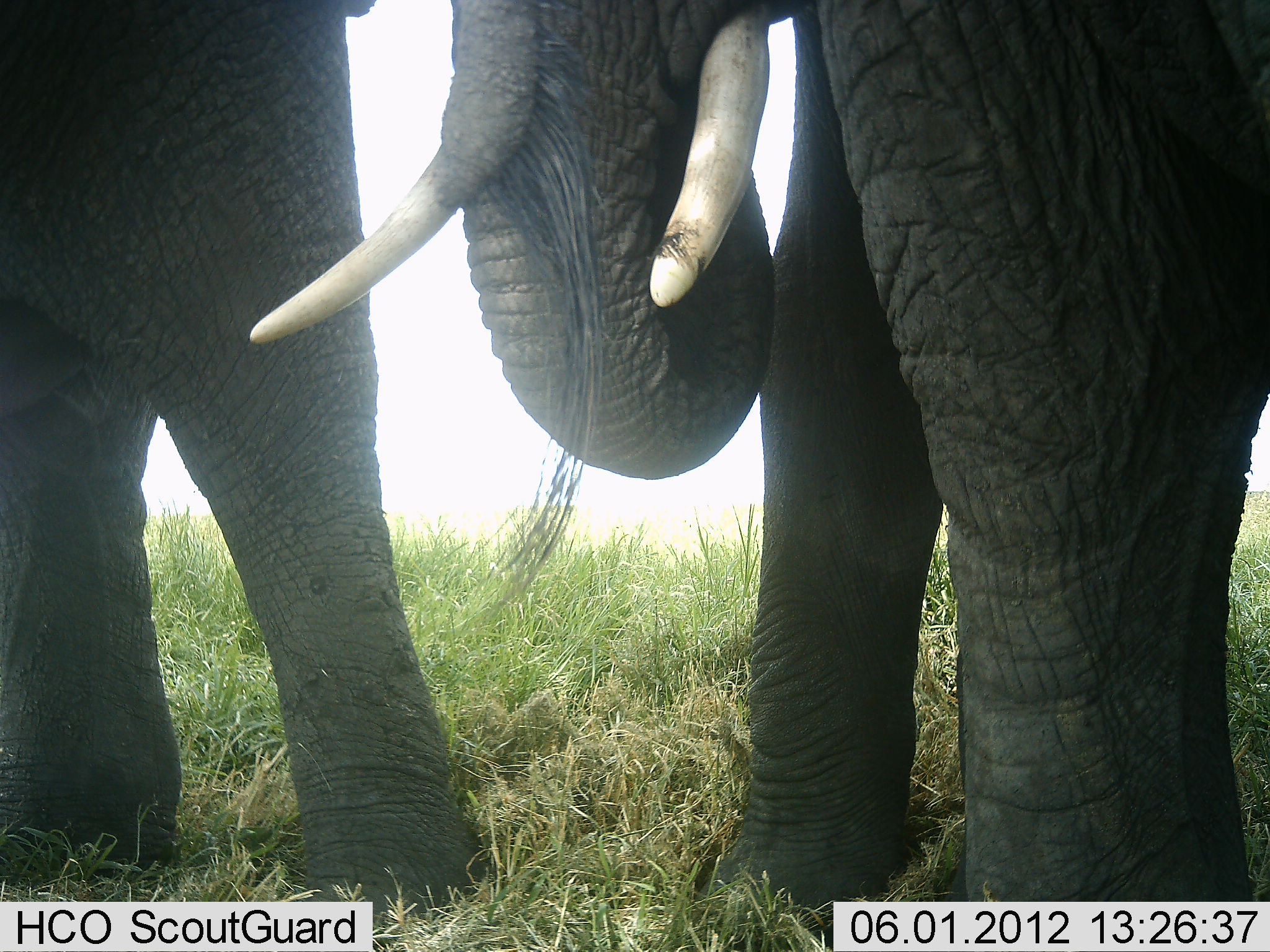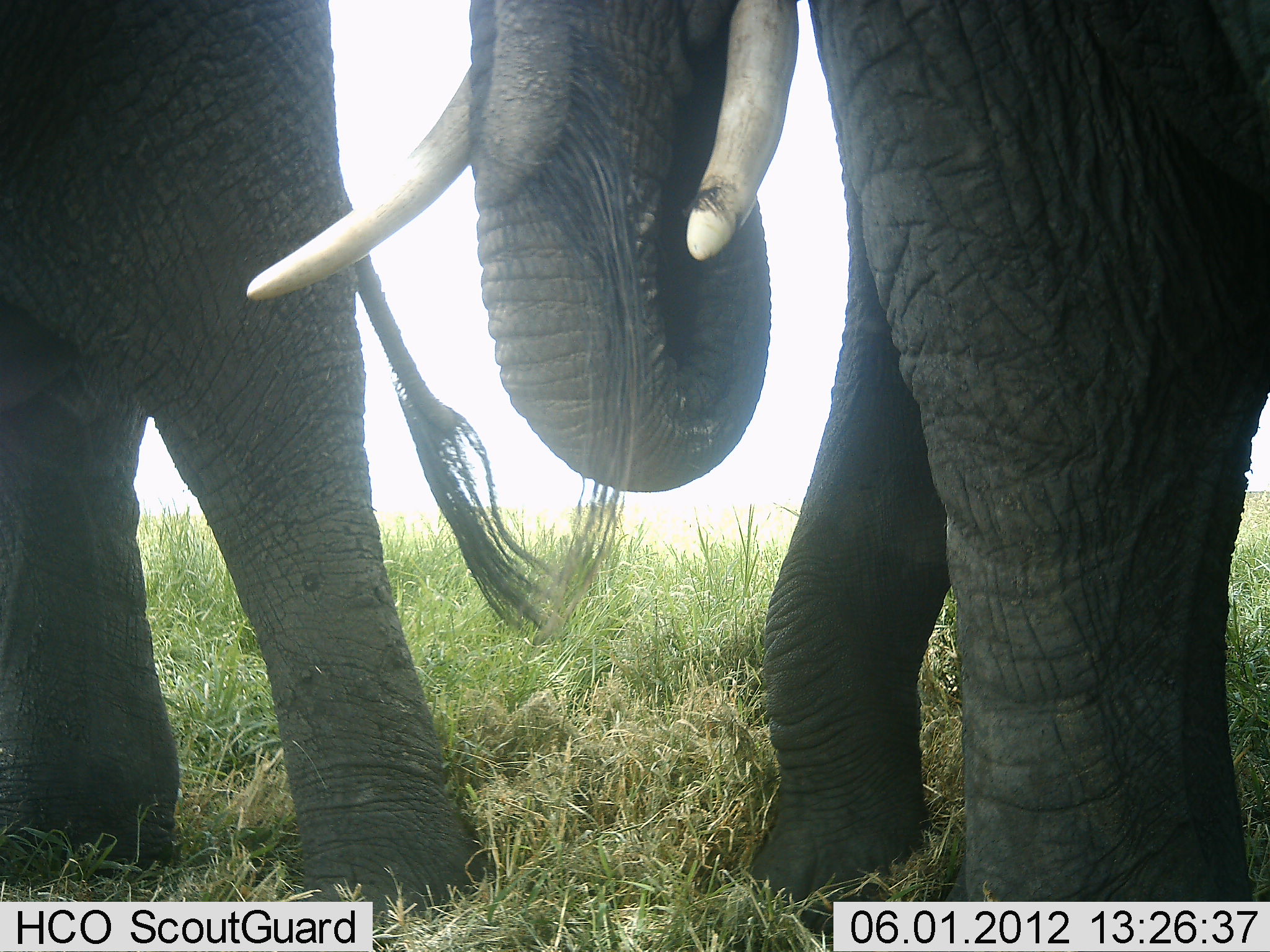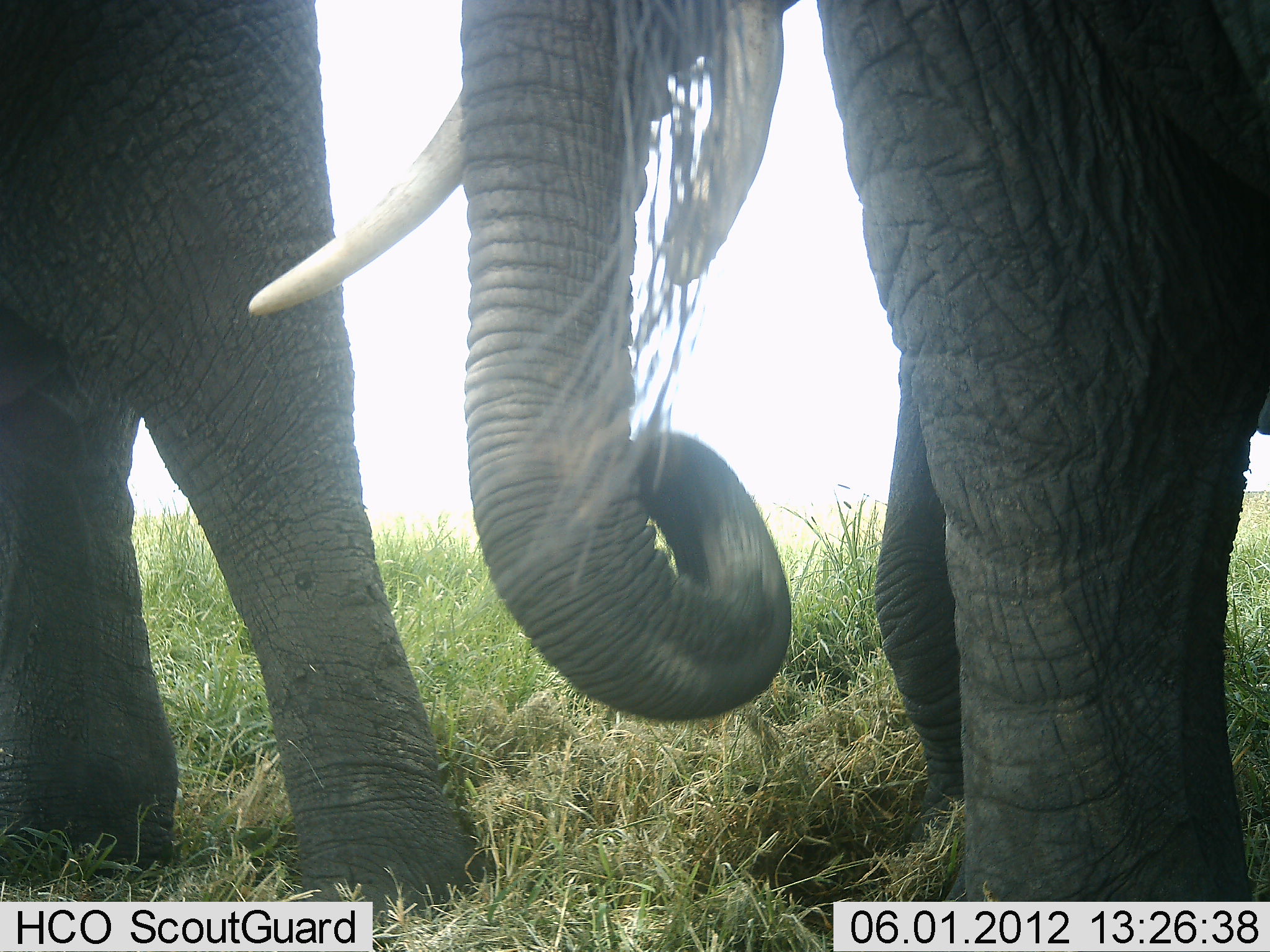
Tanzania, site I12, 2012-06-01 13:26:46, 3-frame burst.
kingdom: Animalia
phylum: Chordata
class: Mammalia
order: Proboscidea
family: Elephantidae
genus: Loxodonta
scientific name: Loxodonta africana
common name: african bush elephant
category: elephant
Elephant (african bush elephant) (Loxodonta africana), count 2. Behavior (volunteer vote fractions): standing 70%, resting 10%, moving 30%, interacting 0%. Young present (vote fraction): 0%. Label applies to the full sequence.